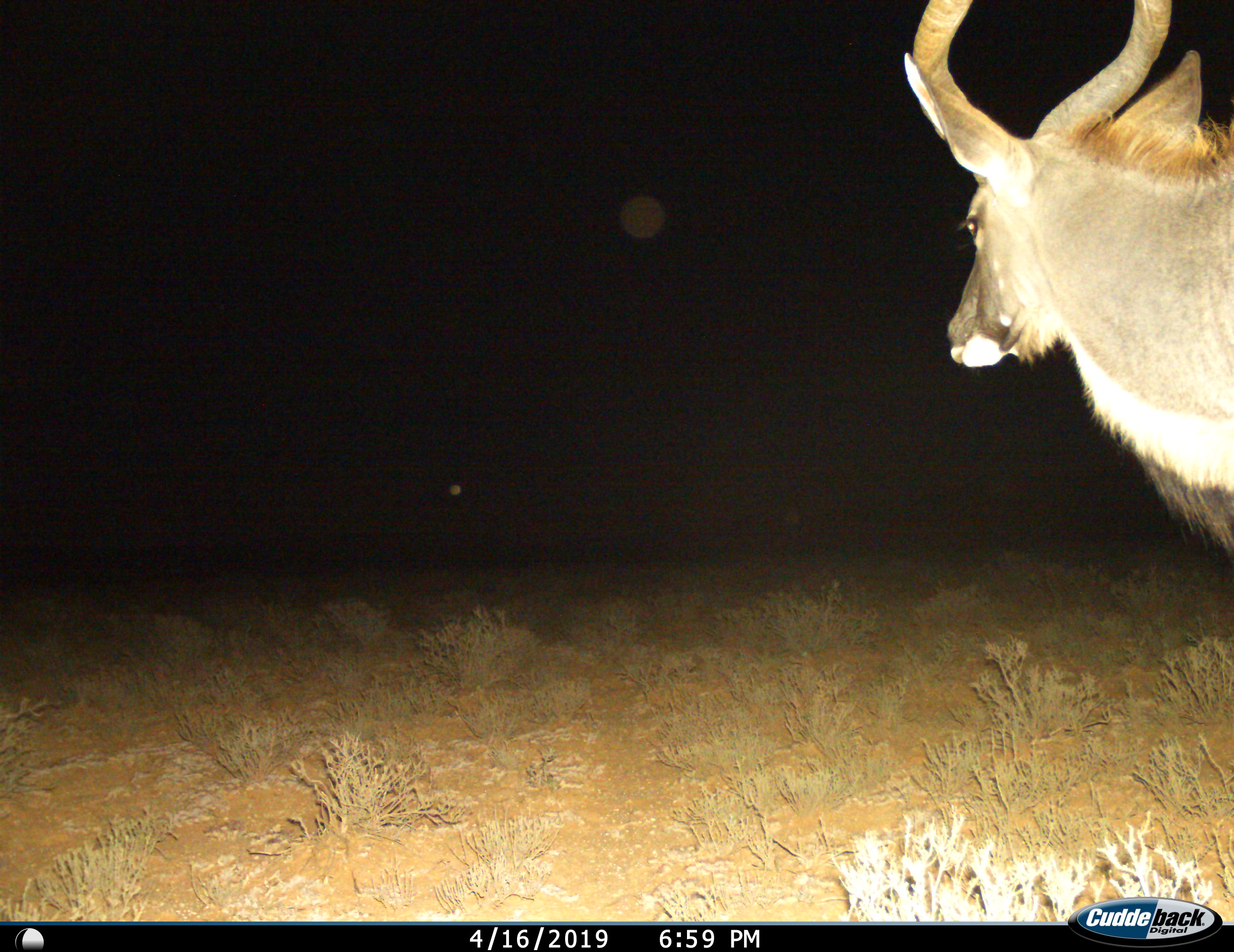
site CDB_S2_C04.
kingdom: Animalia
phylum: Chordata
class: Mammalia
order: Artiodactyla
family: Bovidae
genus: Tragelaphus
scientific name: Tragelaphus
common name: kudu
Kudu (Tragelaphus), count 1. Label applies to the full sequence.